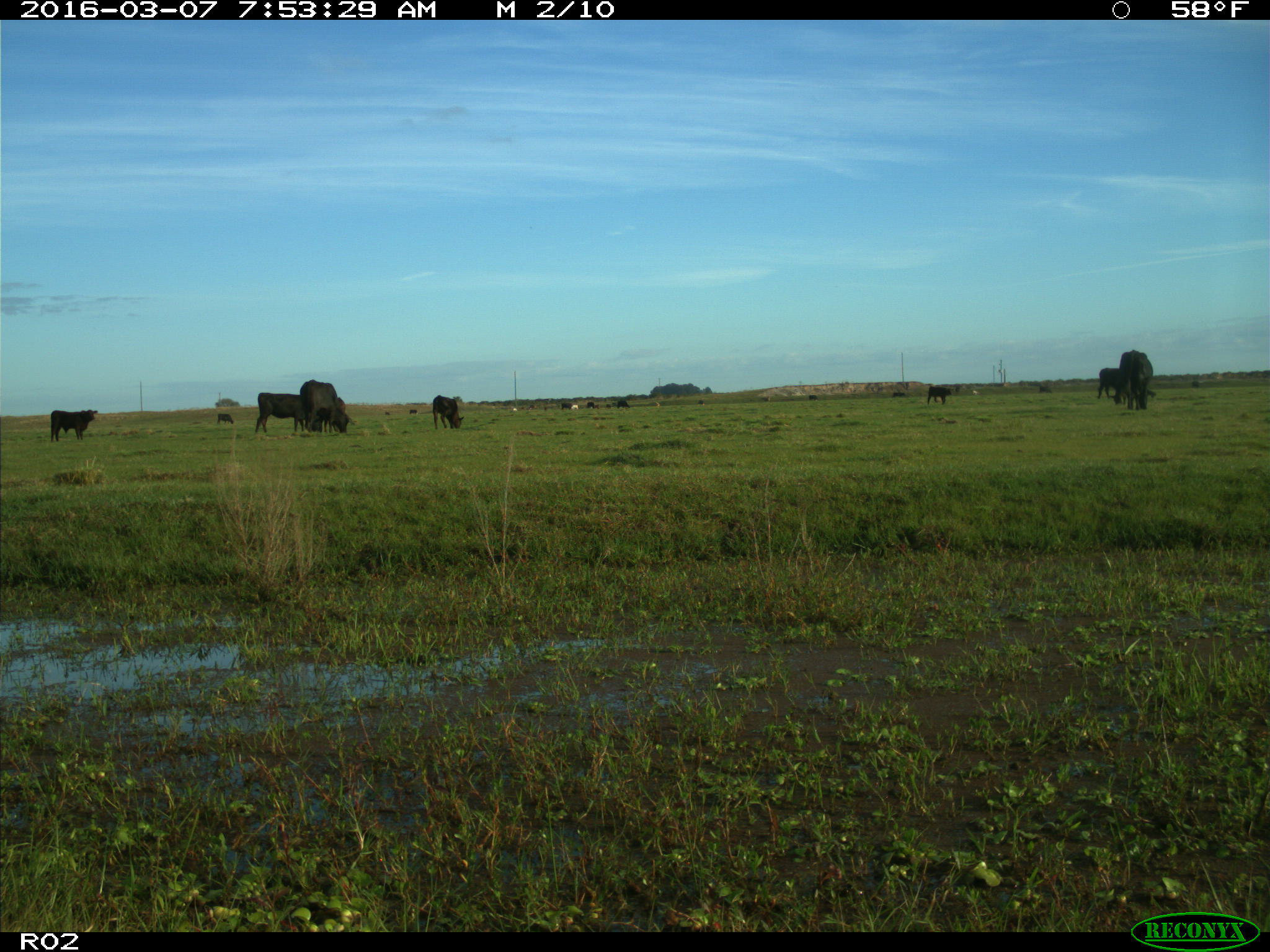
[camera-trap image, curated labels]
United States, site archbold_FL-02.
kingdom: Animalia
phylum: Chordata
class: Mammalia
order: Artiodactyla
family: Bovidae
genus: Bos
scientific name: Bos taurus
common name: domestic cow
Bos taurus (domestic cow).